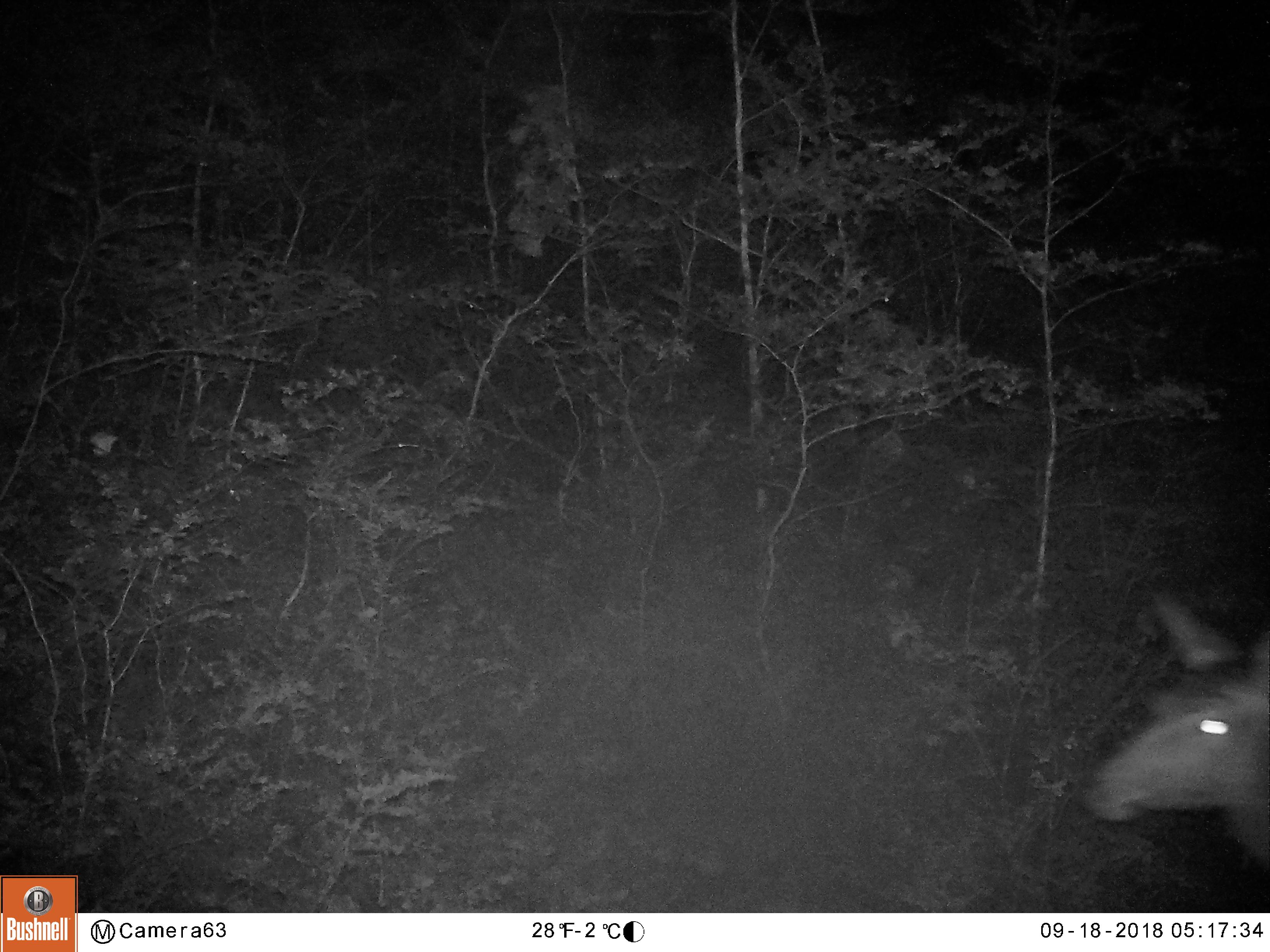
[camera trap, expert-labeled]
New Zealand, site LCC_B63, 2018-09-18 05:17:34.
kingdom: Animalia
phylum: Chordata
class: Mammalia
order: Artiodactyla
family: Cervidae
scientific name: Cervidae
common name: deer